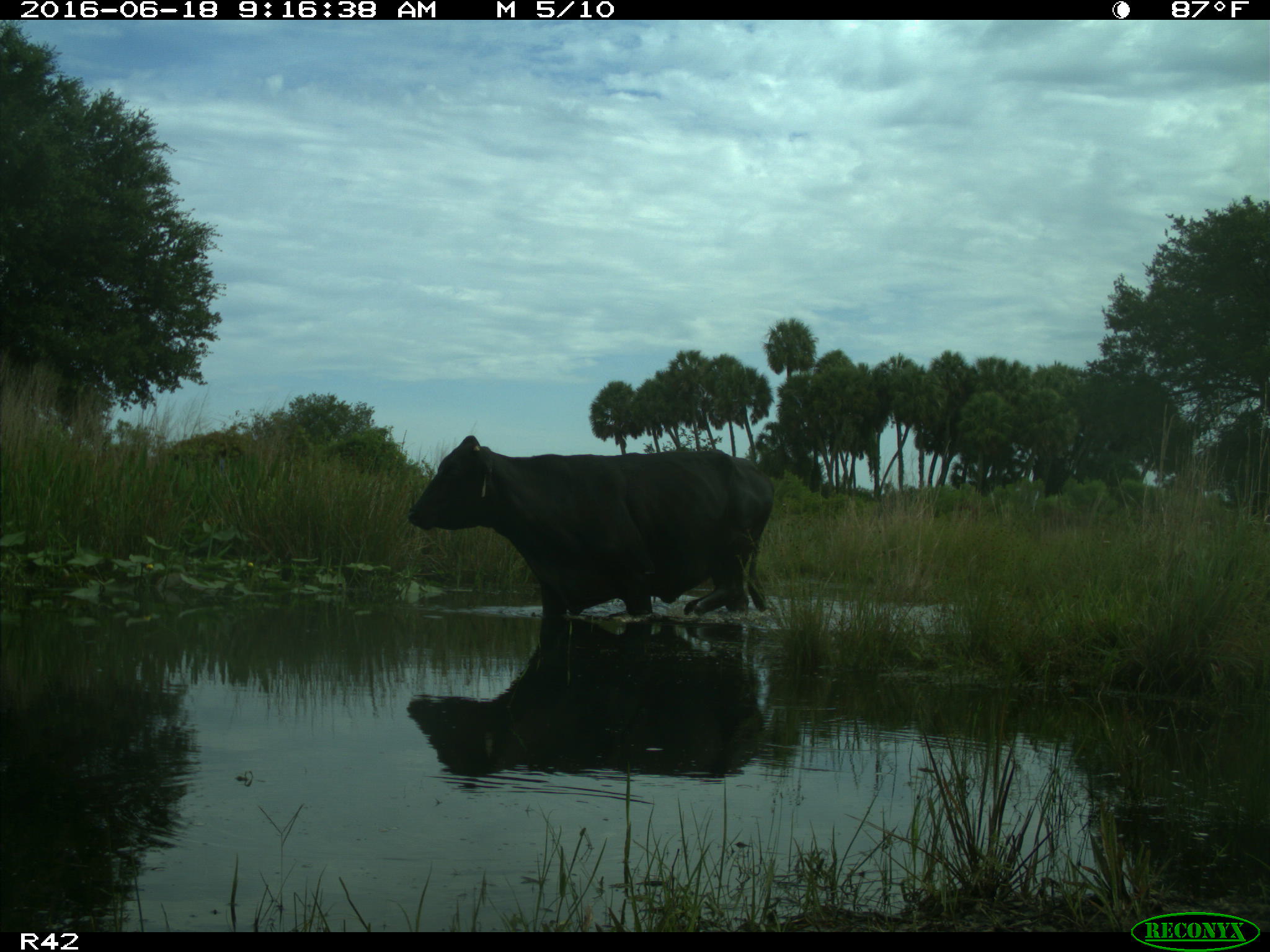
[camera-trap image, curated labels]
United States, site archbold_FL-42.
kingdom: Animalia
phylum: Chordata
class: Mammalia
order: Artiodactyla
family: Bovidae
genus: Bos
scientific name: Bos taurus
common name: domestic cow